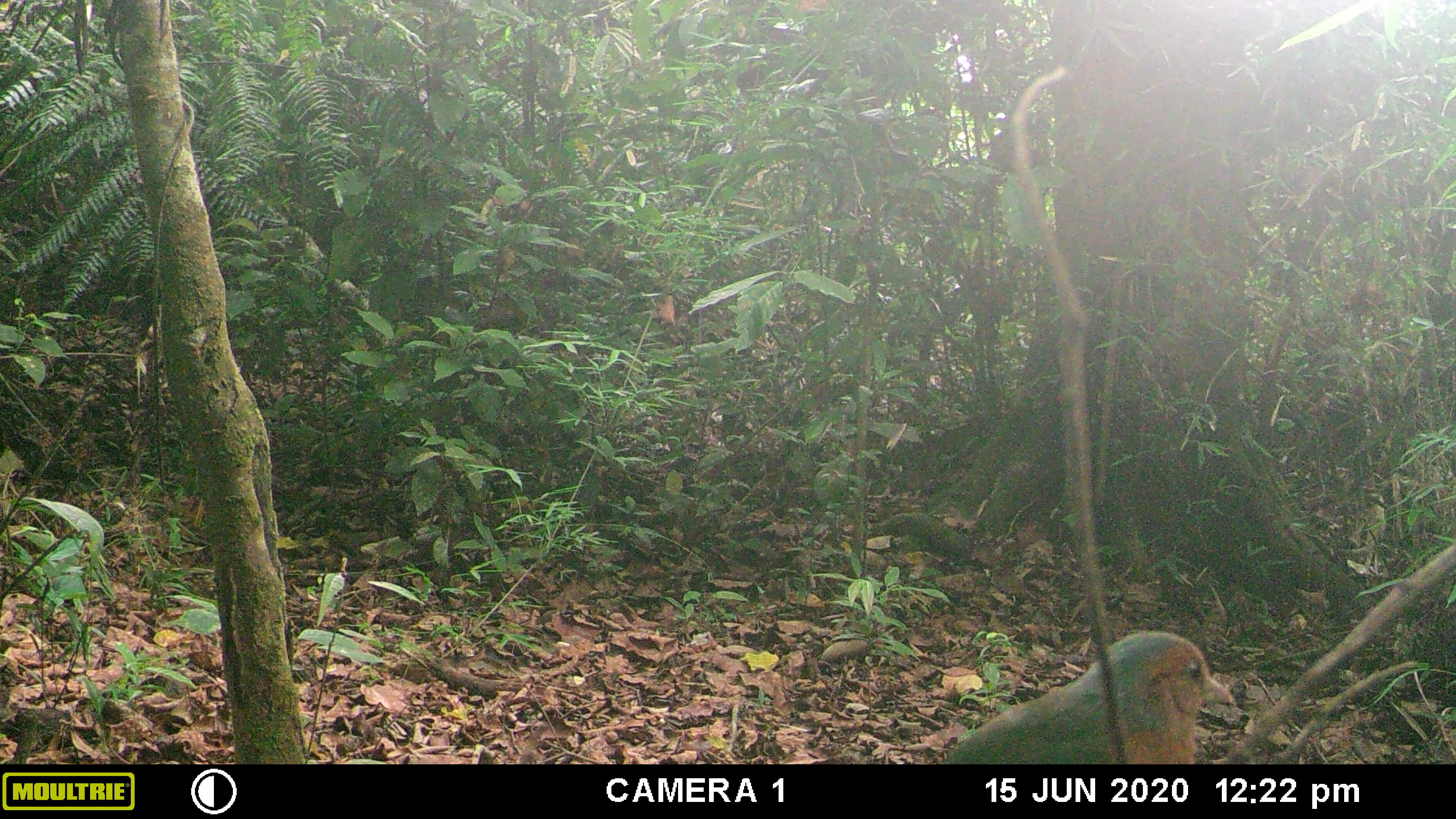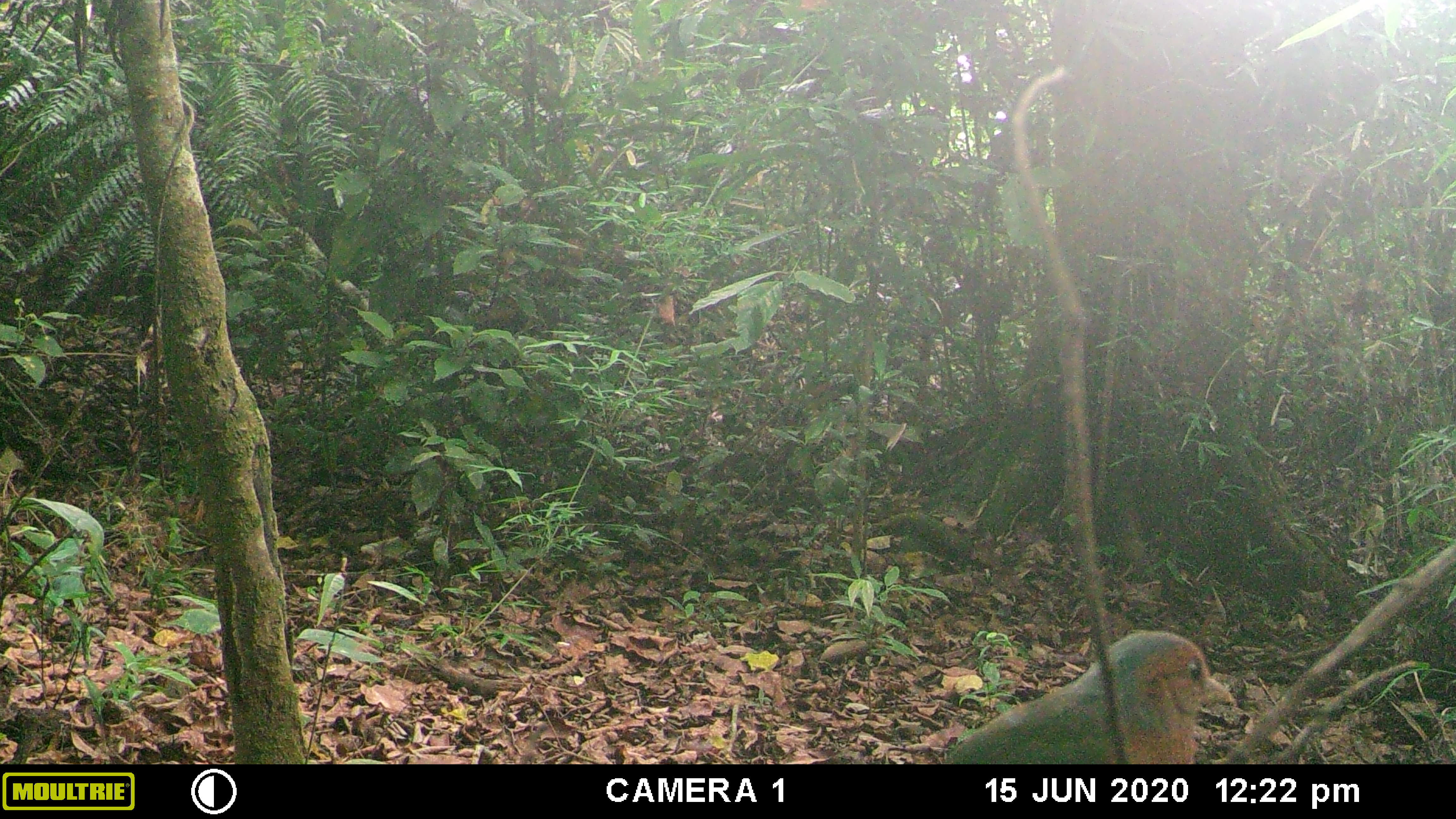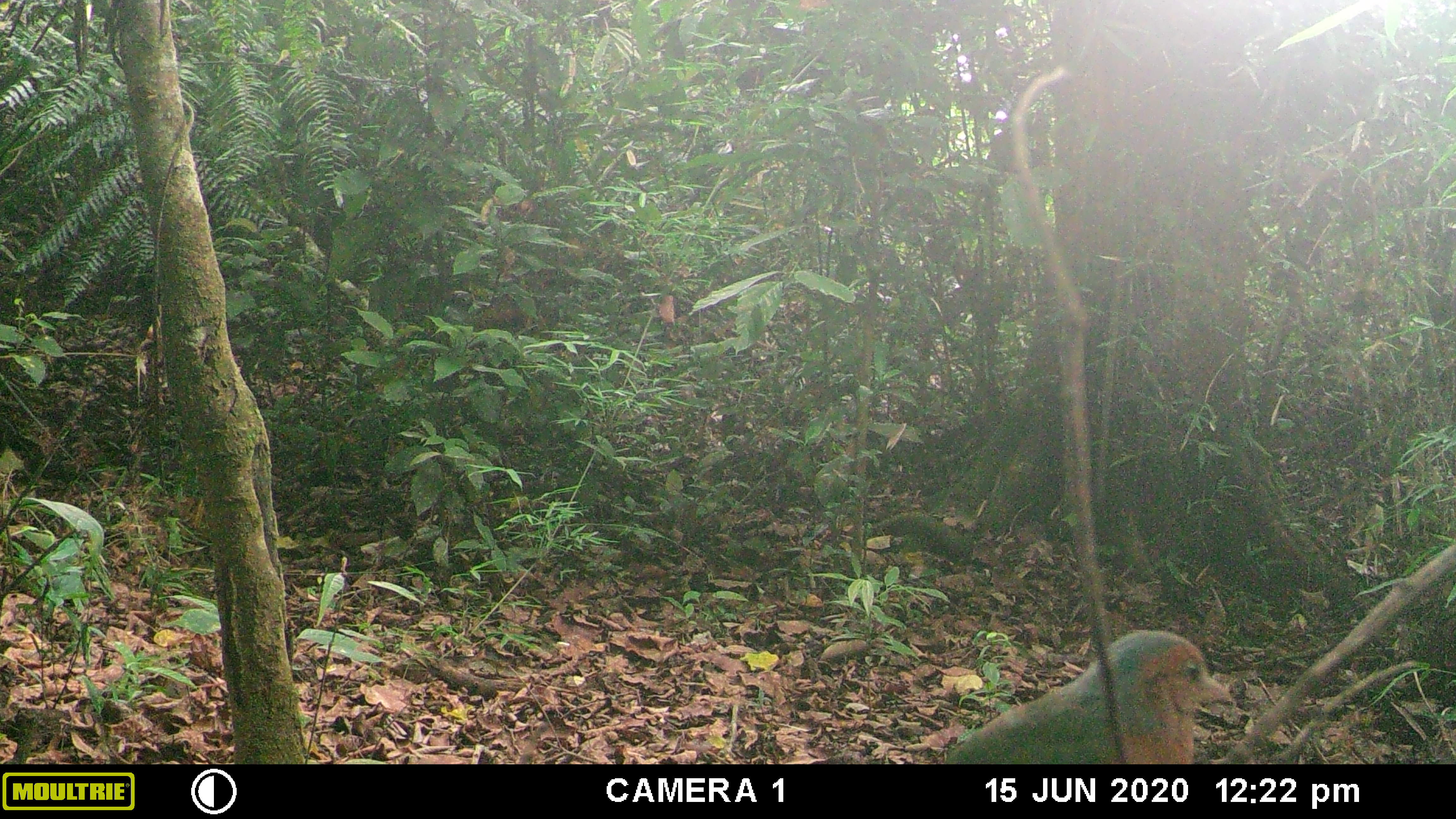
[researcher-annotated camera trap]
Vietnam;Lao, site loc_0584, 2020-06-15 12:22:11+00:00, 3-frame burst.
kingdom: Animalia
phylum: Chordata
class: Aves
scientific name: Aves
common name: bird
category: unidentified bird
Unidentified bird (bird) (Aves). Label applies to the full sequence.